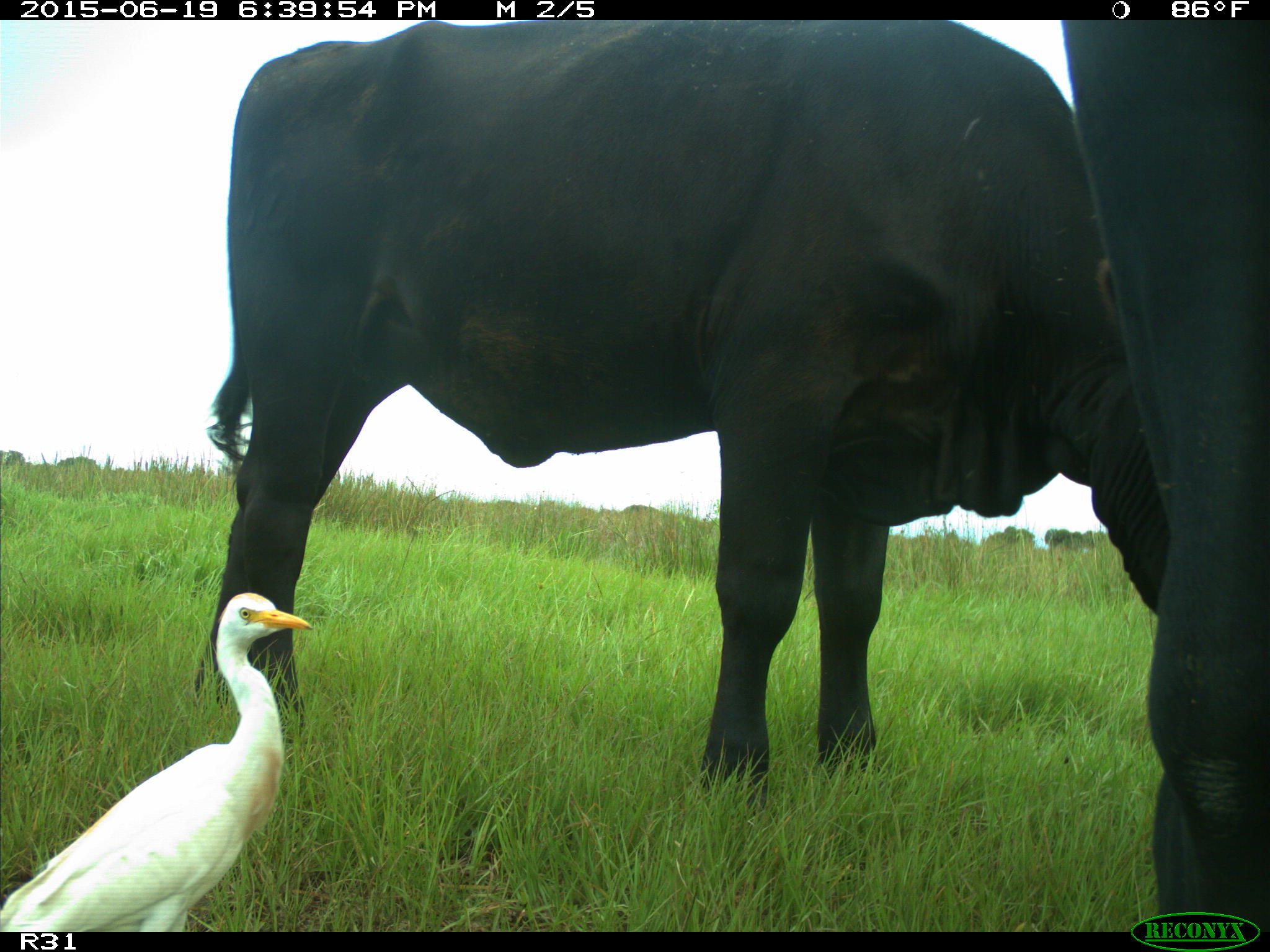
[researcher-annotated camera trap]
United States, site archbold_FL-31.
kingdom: Animalia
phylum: Chordata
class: Mammalia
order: Artiodactyla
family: Bovidae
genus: Bos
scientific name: Bos taurus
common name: domestic cow